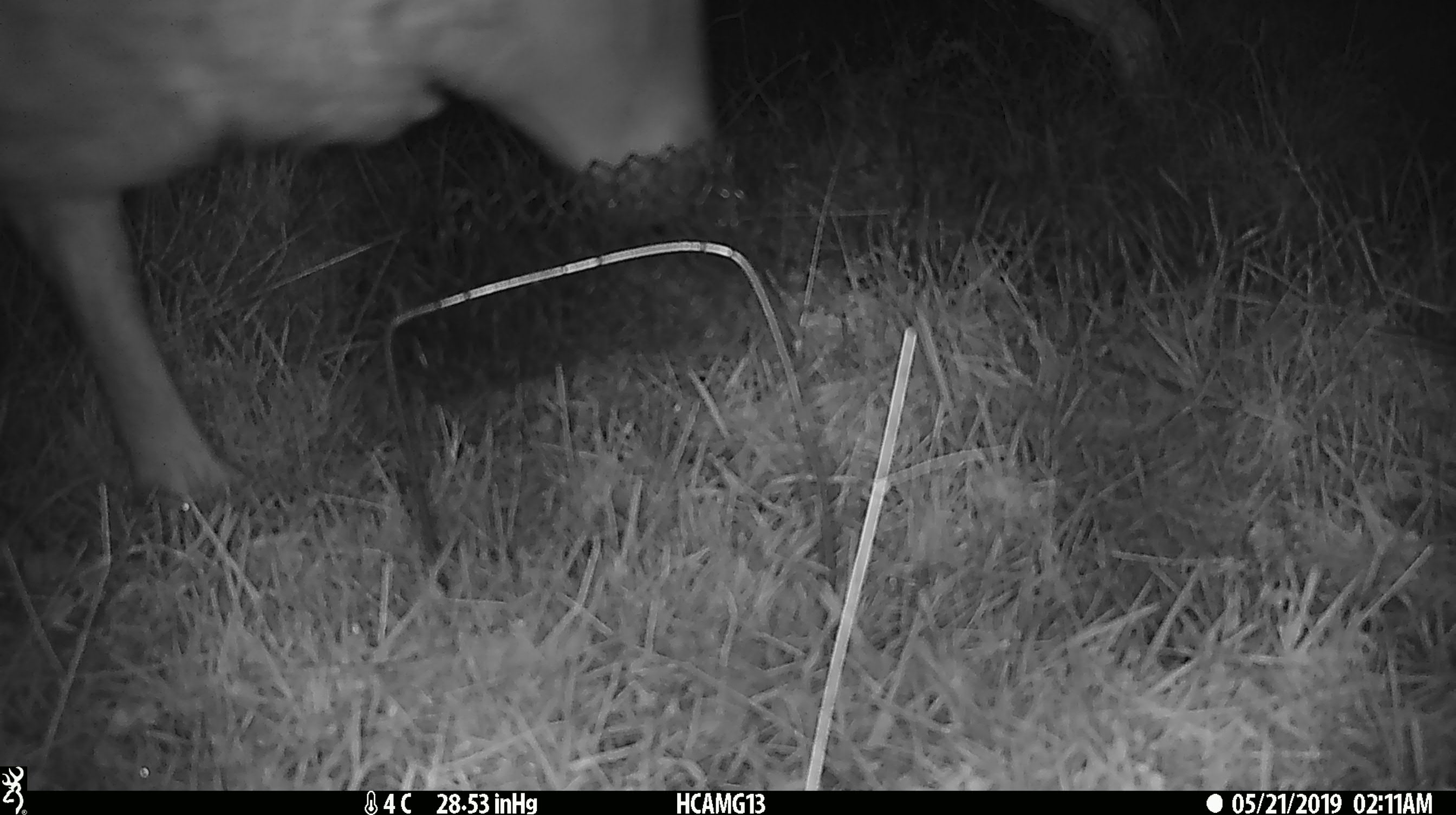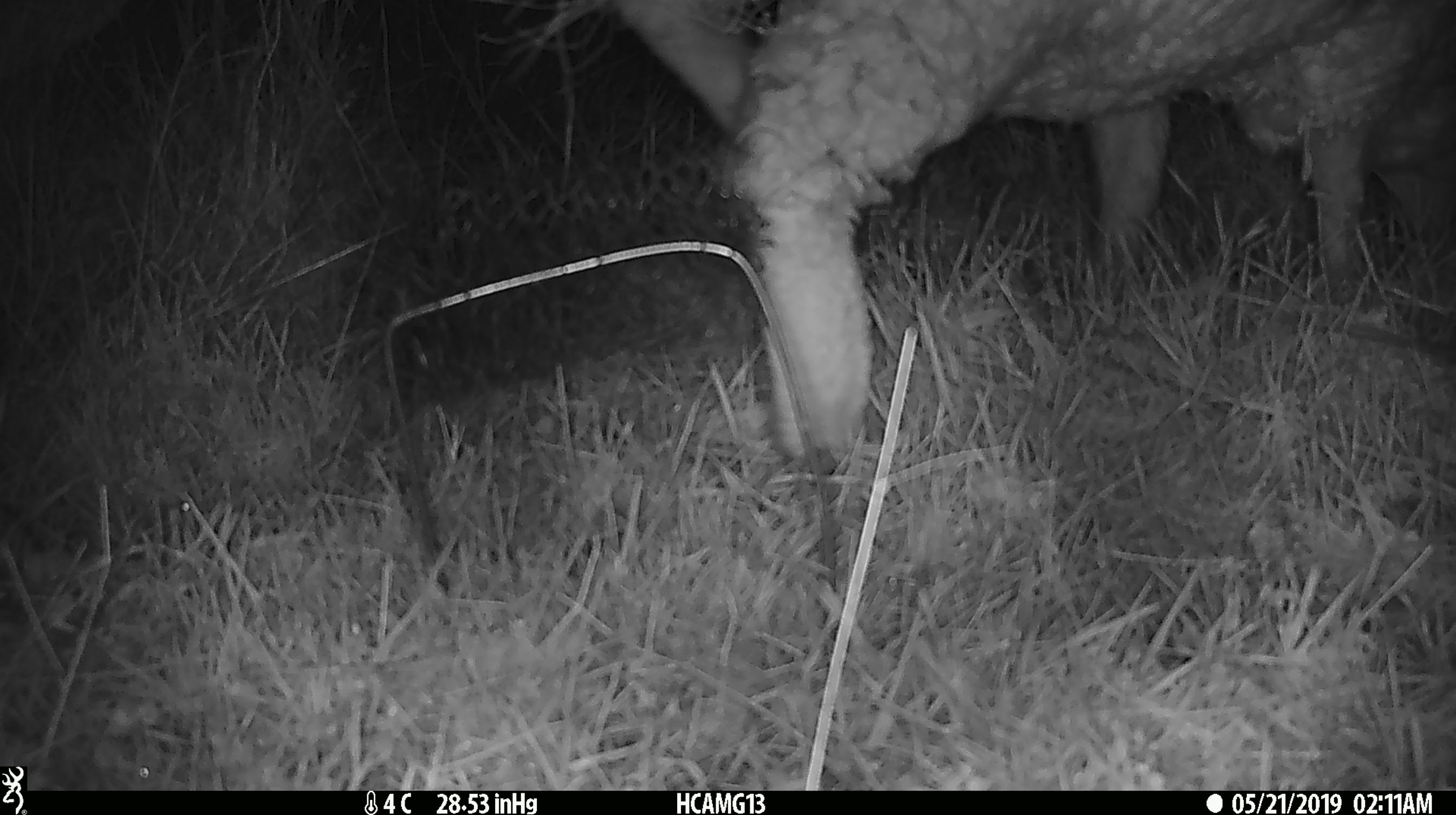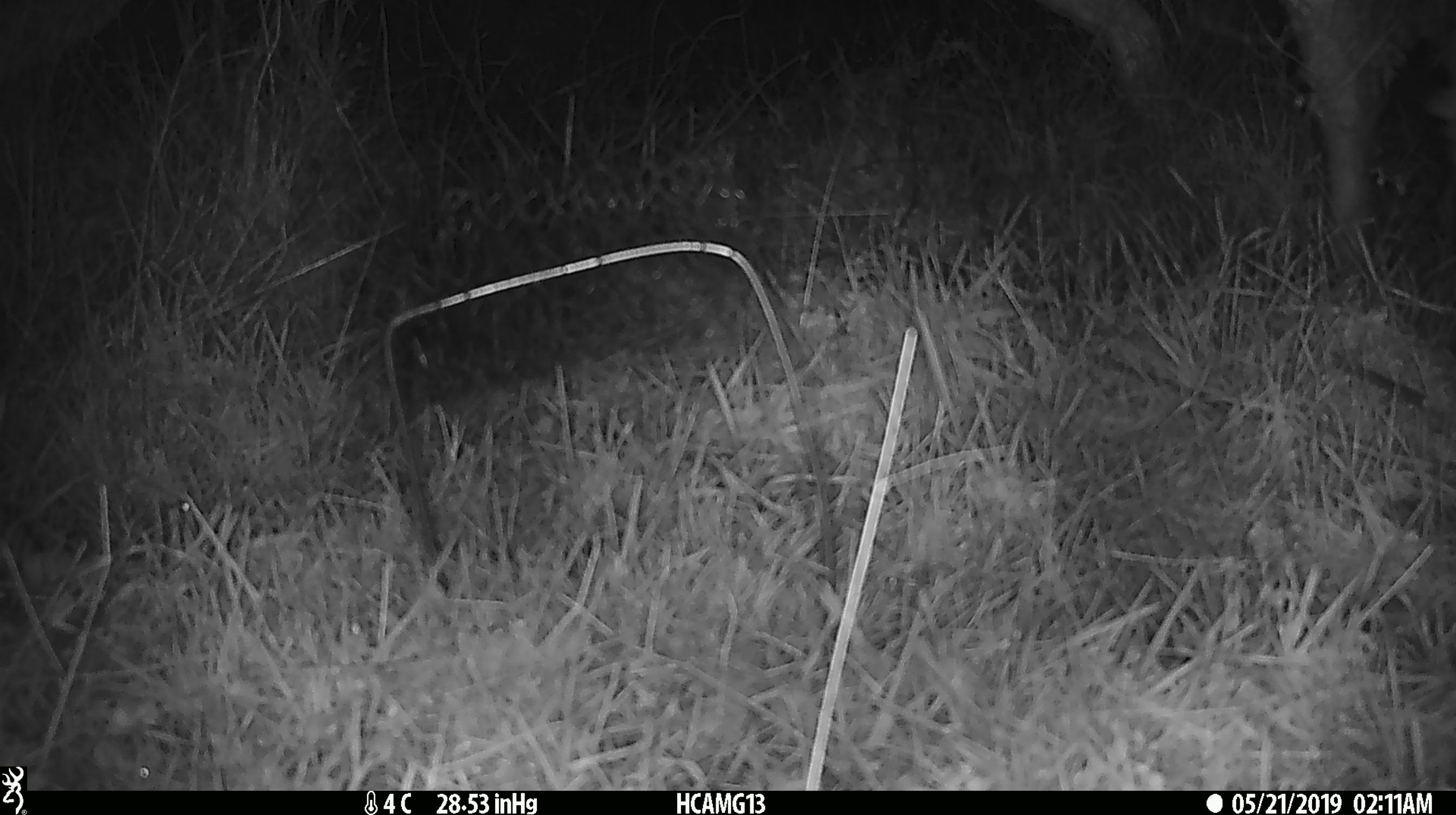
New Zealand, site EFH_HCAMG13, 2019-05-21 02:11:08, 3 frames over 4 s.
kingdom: Animalia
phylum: Chordata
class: Mammalia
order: Artiodactyla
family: Bovidae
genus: Ovis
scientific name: Ovis aries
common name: domestic sheep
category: sheep